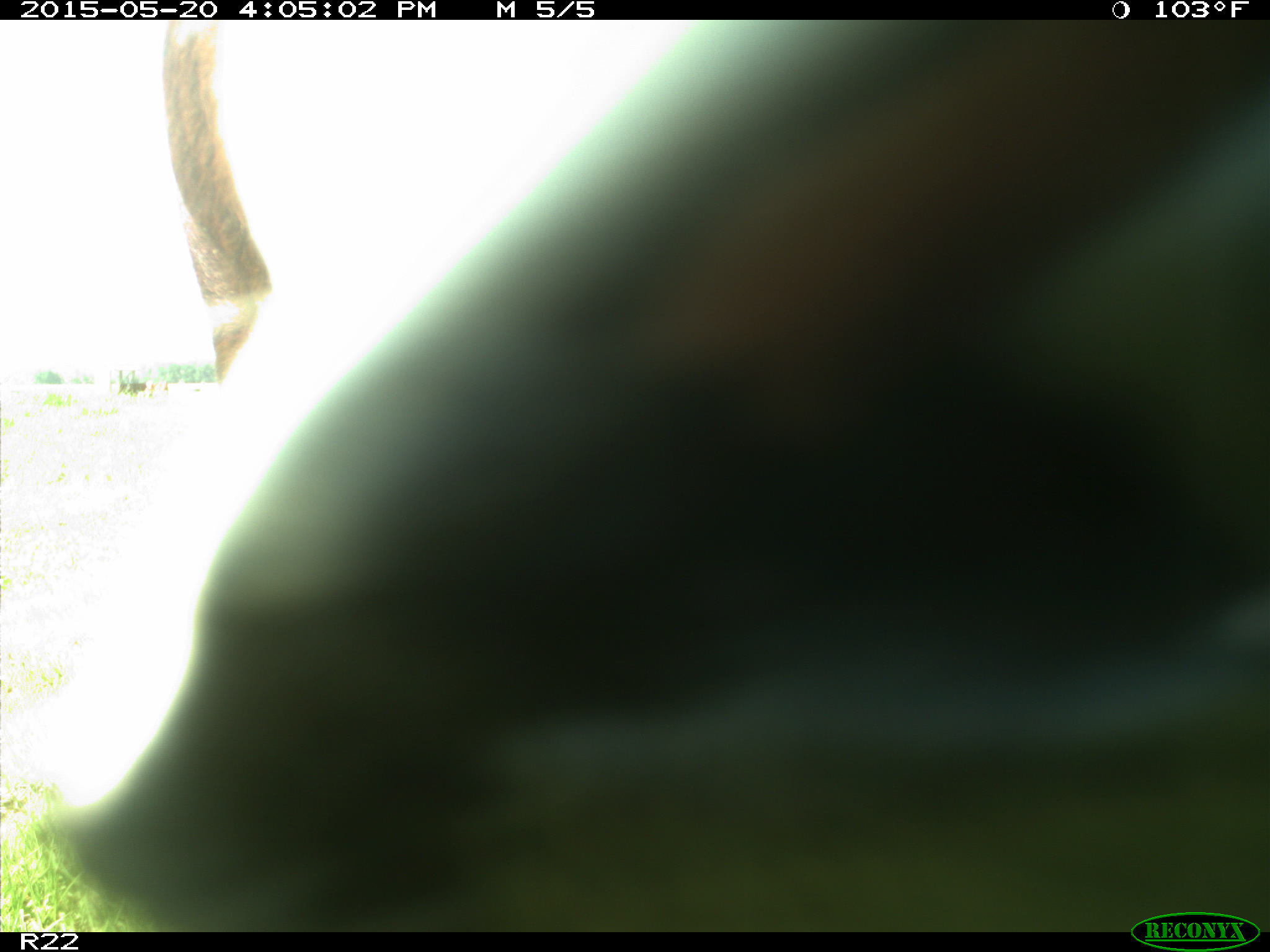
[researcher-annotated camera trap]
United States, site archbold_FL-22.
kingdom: Animalia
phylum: Chordata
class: Mammalia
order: Artiodactyla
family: Bovidae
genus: Bos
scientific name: Bos taurus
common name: domestic cow